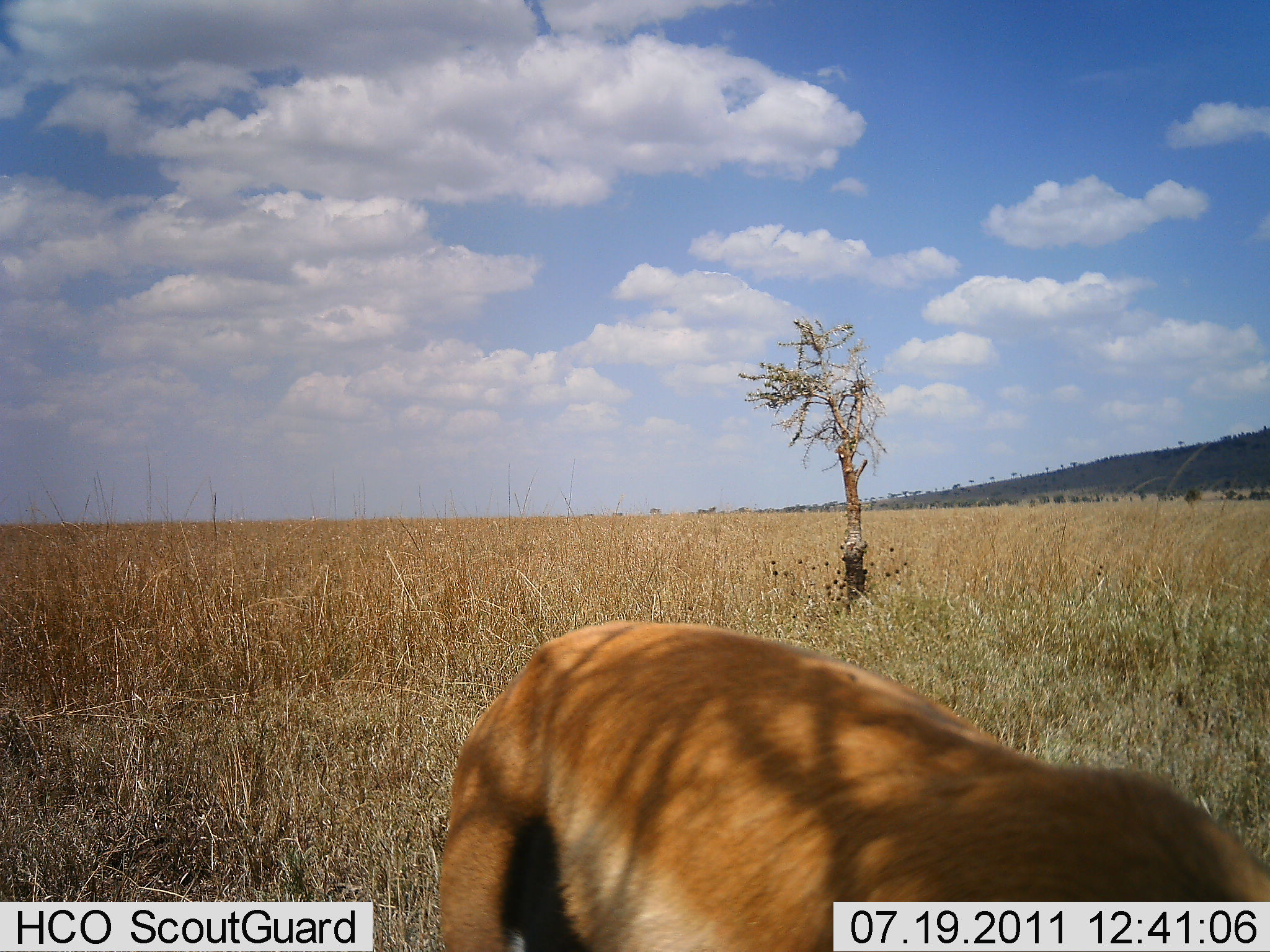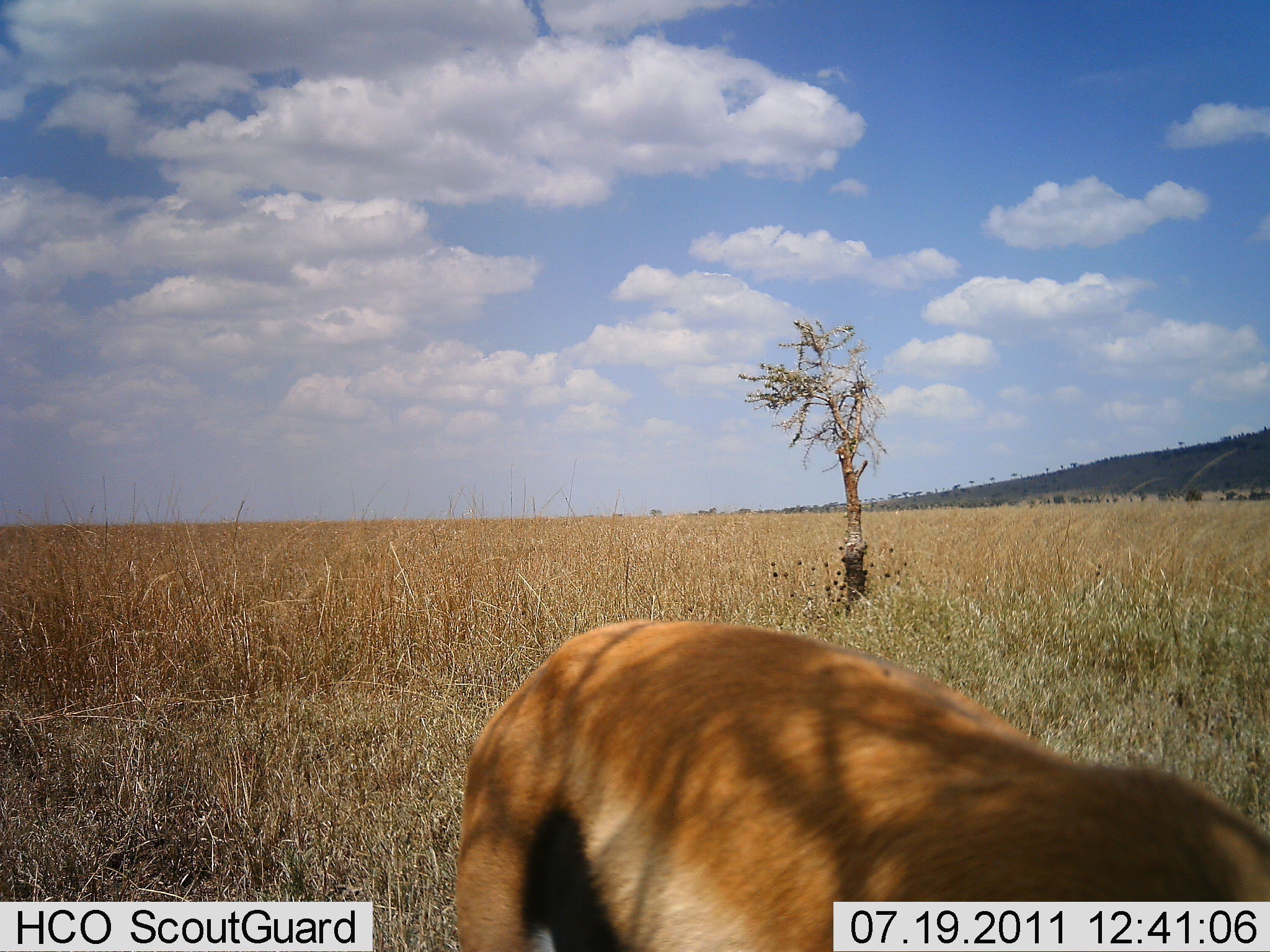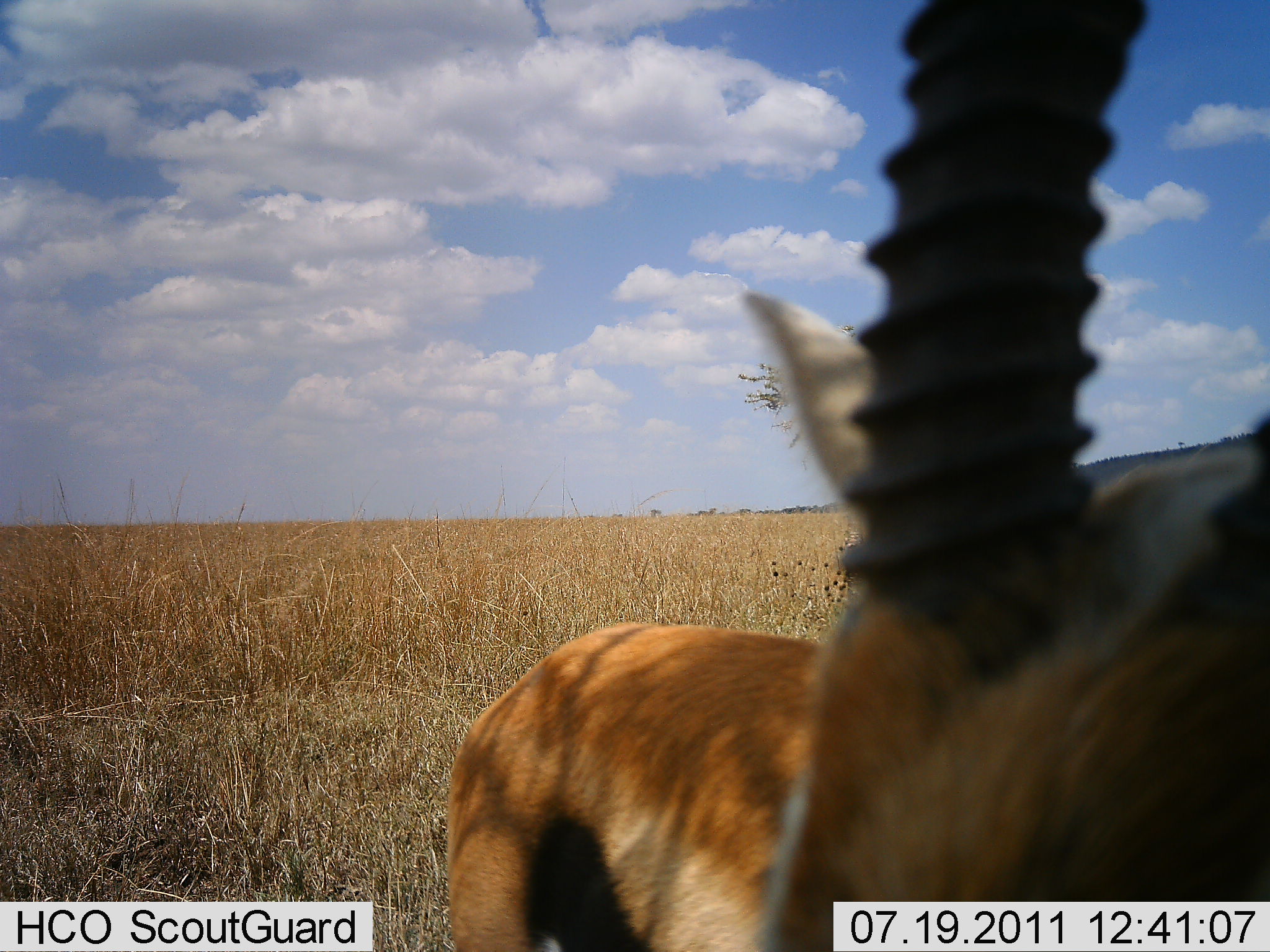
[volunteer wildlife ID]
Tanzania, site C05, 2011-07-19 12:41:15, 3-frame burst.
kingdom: Animalia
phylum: Chordata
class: Mammalia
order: Artiodactyla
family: Bovidae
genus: Eudorcas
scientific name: Eudorcas thomsonii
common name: thomson's gazelle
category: gazellethomsons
Gazellethomsons (thomson's gazelle) (Eudorcas thomsonii), count 1. Behavior (volunteer vote fractions): standing 75%, resting 0%, moving 25%, interacting 0%. Young present (vote fraction): 0%. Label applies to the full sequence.